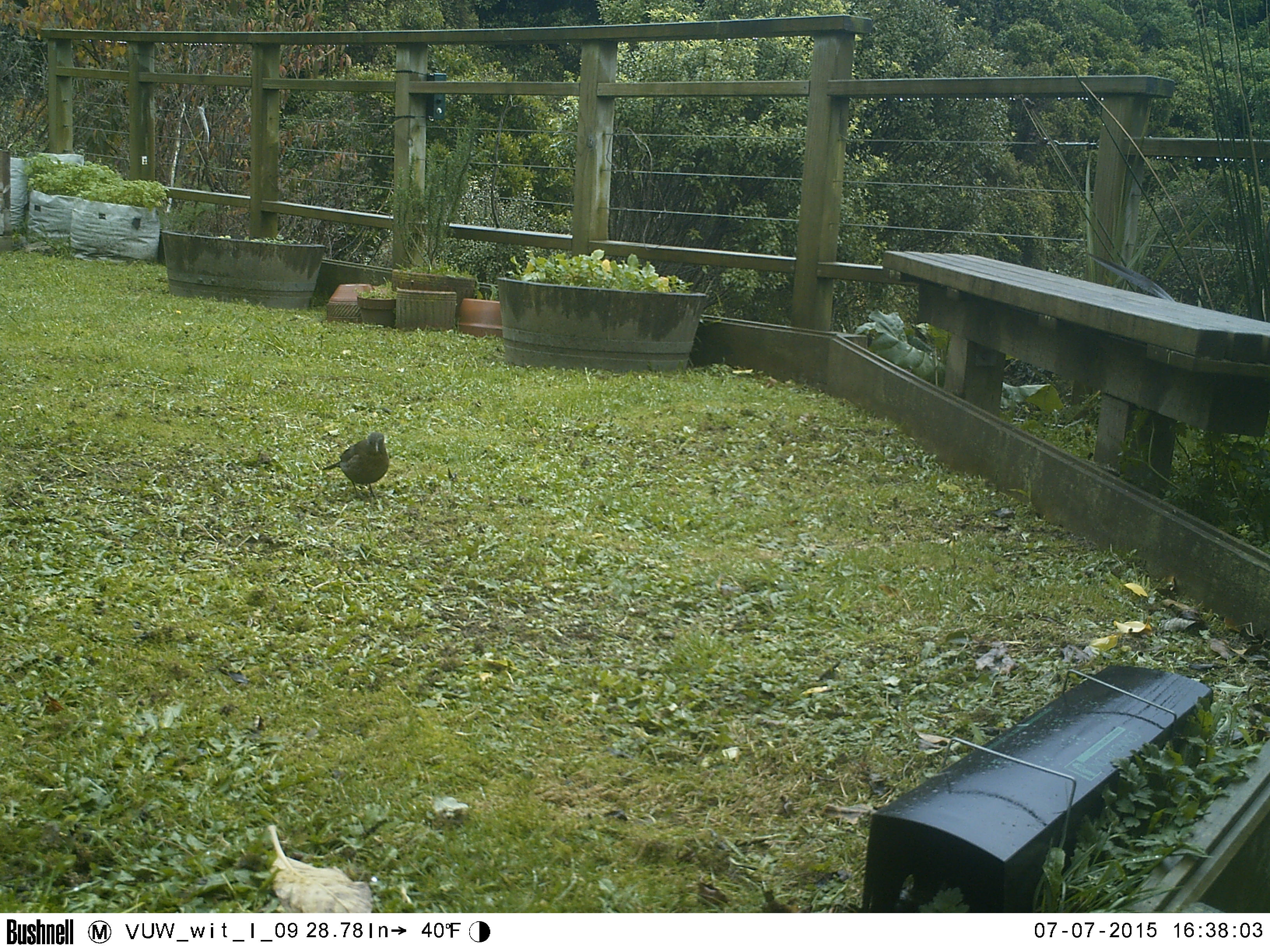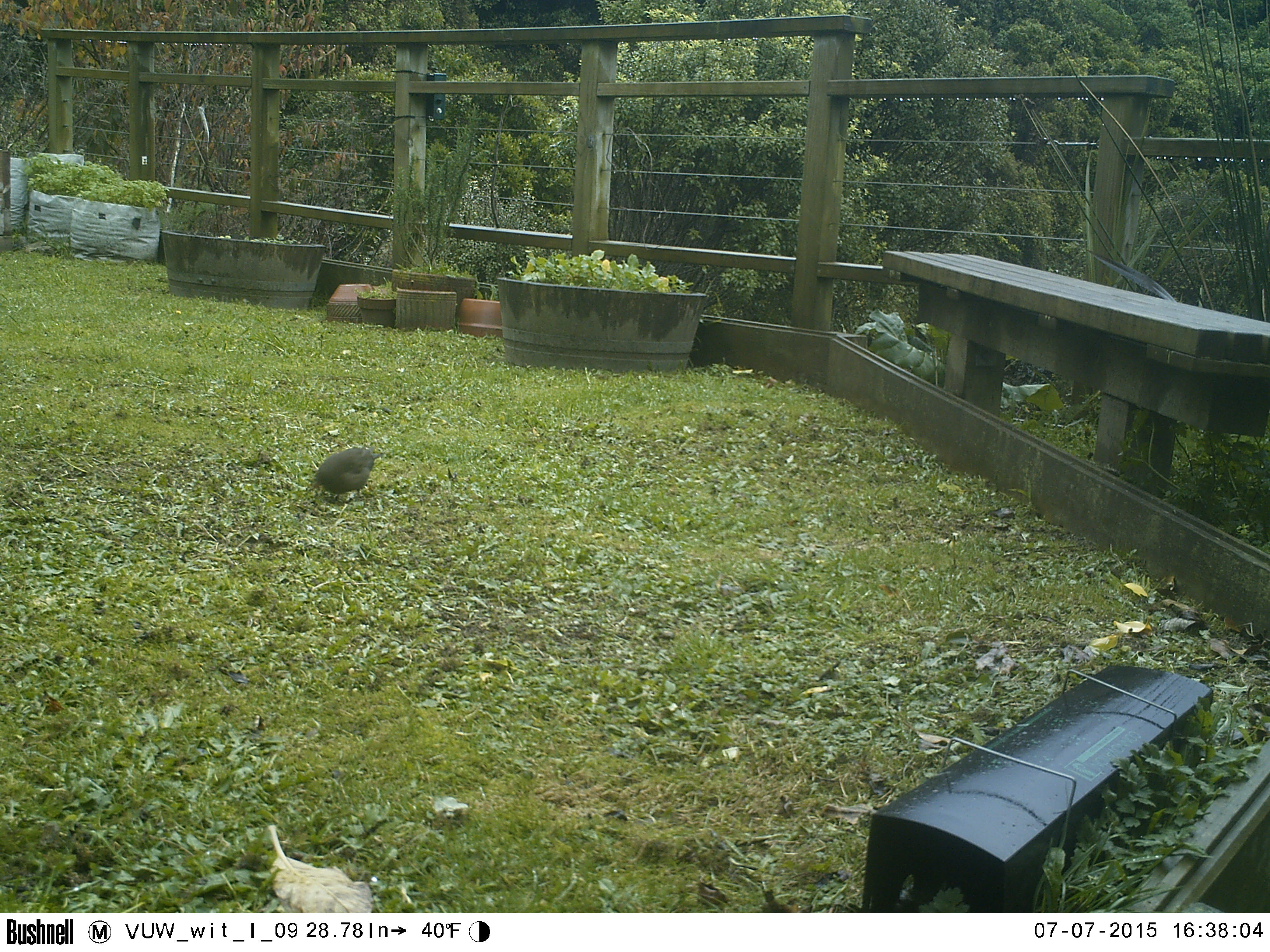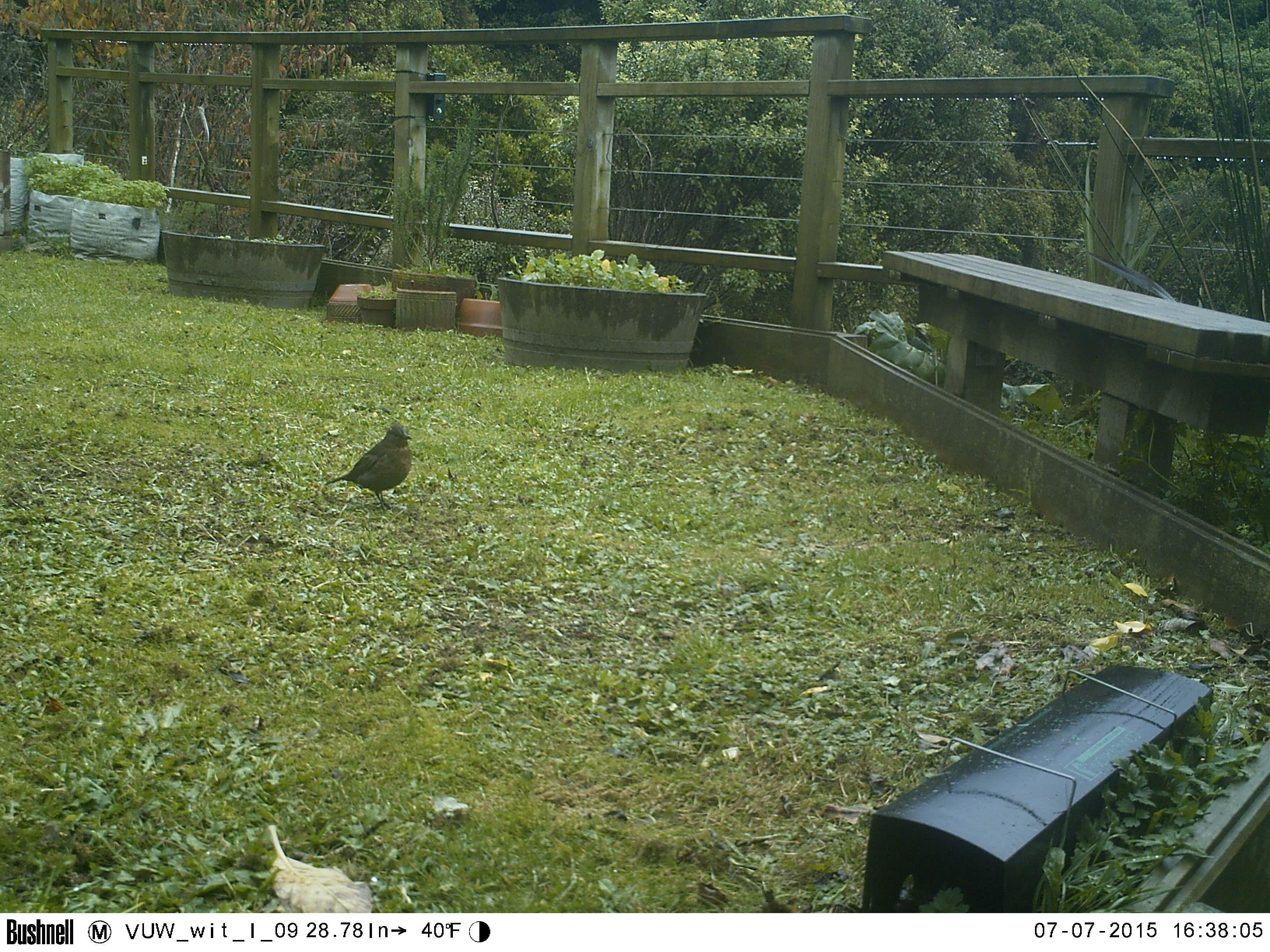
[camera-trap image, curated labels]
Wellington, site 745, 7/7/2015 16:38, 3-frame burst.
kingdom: Animalia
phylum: Chordata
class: Aves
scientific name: Aves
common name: bird